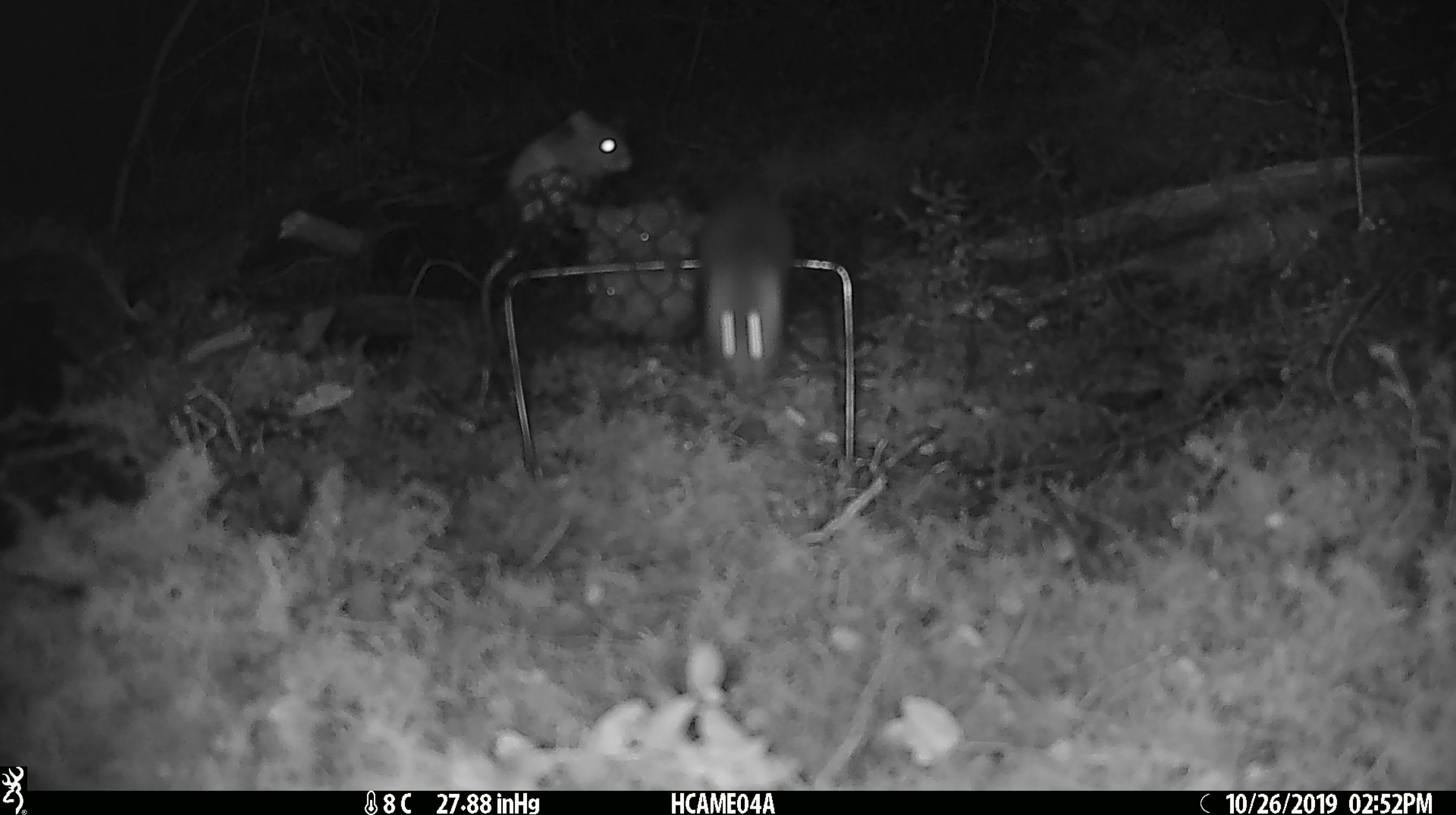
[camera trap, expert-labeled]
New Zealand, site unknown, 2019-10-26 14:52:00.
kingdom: Animalia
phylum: Chordata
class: Mammalia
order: Rodentia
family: Muridae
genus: Mus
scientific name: Mus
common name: mouse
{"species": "mouse (Mus)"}